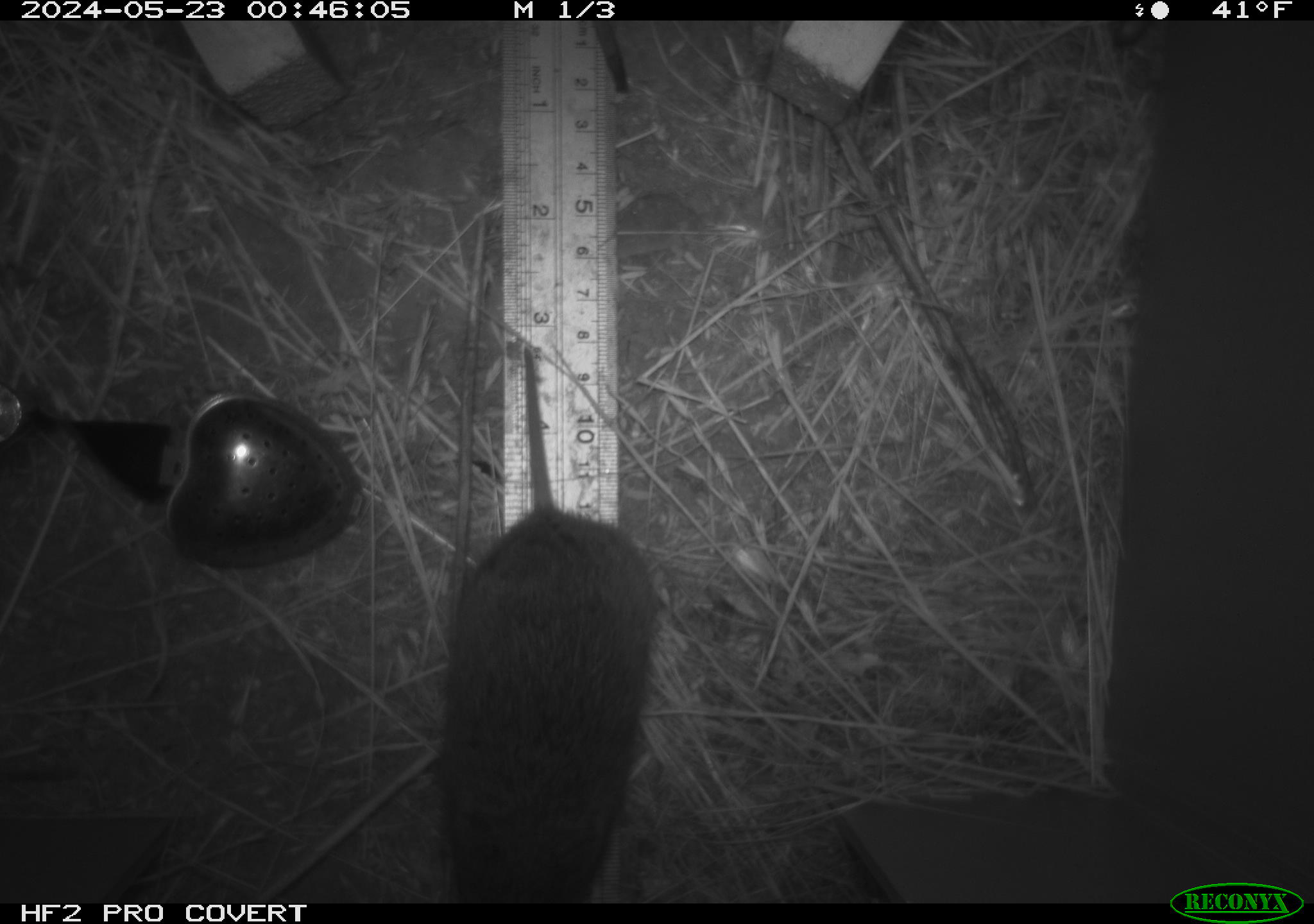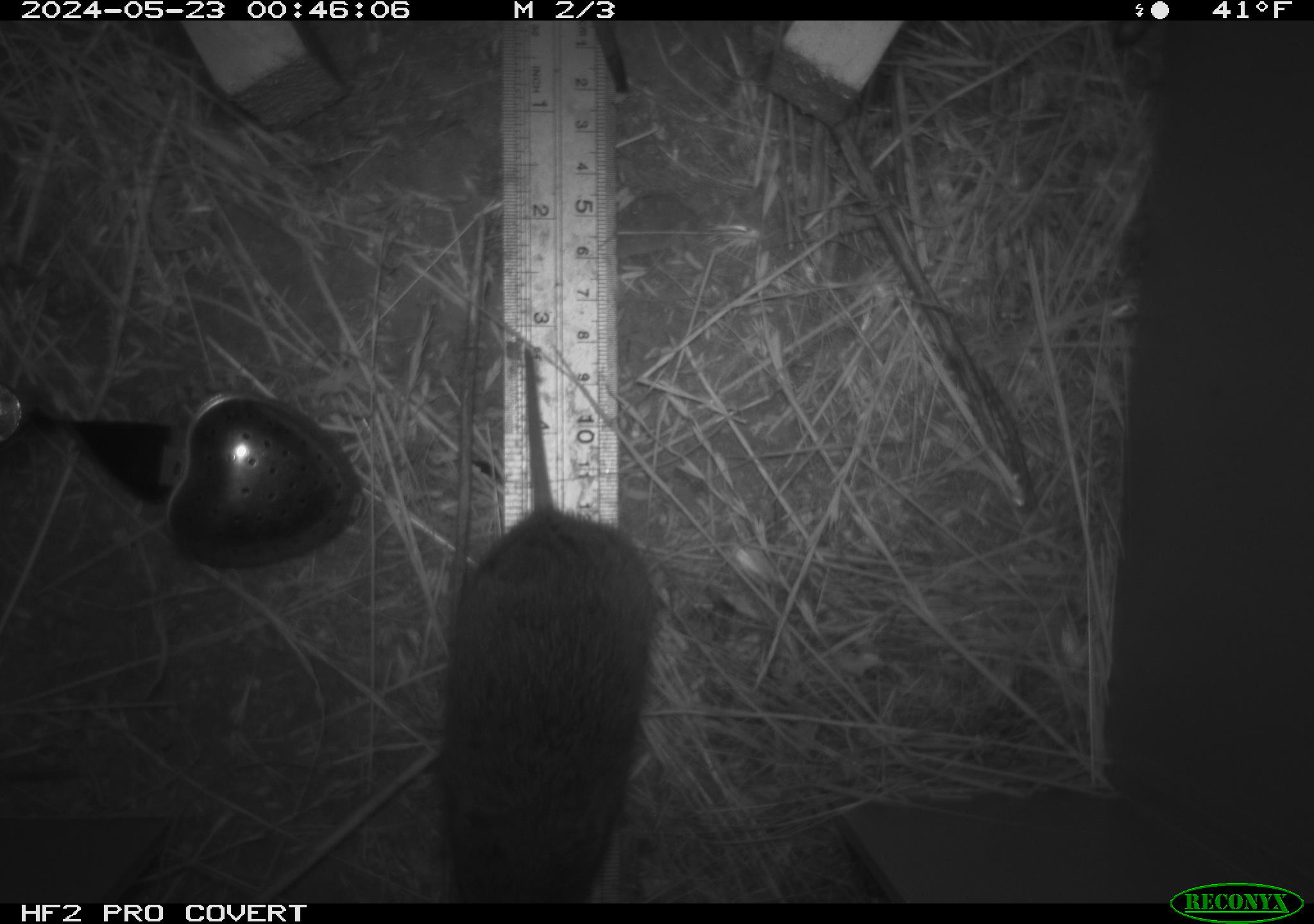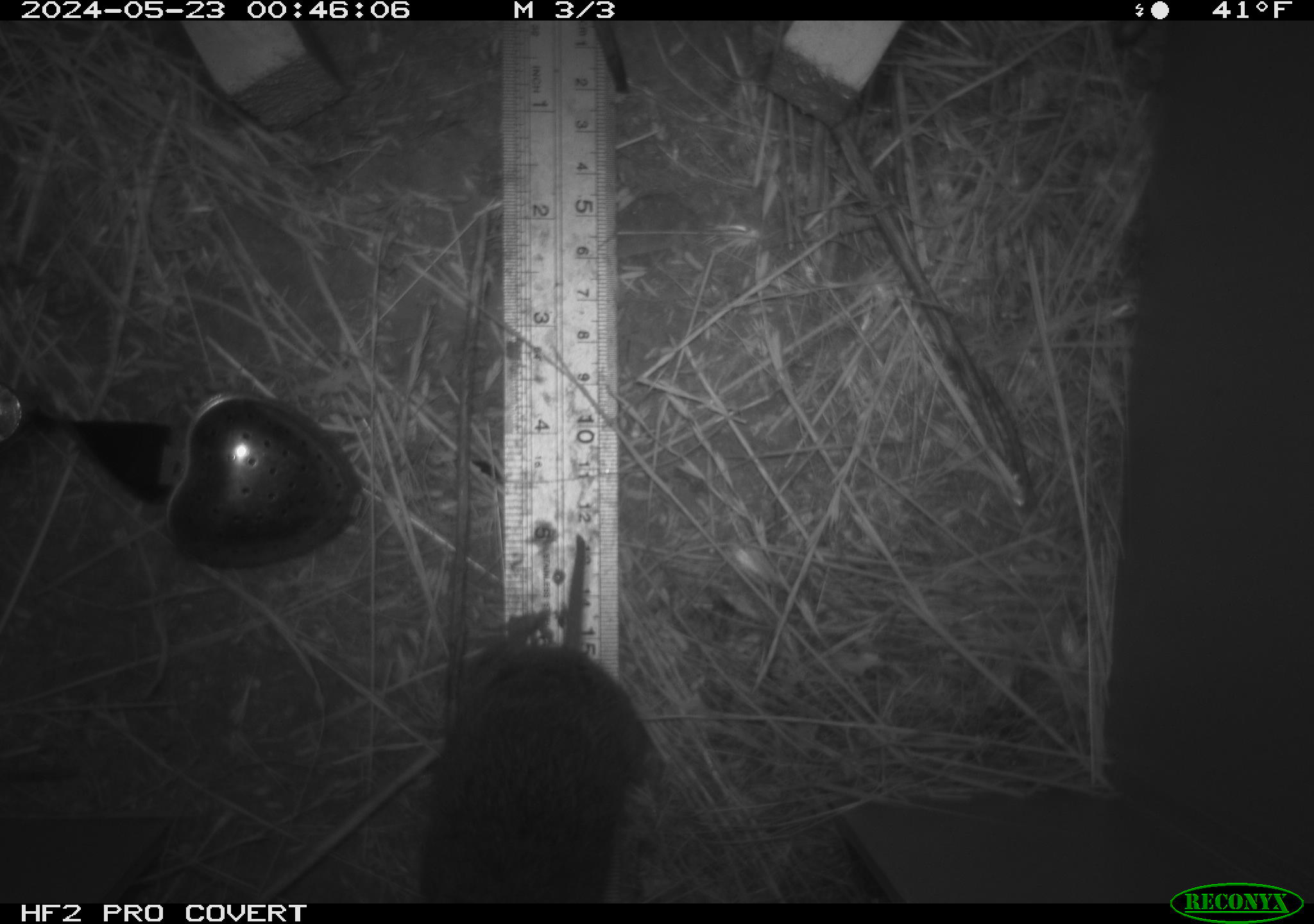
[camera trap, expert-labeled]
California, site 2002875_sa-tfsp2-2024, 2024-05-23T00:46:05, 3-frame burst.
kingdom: Animalia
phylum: Chordata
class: Mammalia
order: Rodentia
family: Cricetidae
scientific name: Arvicolinae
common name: voles, lemmings, and muskrats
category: arvicolinae subfamily